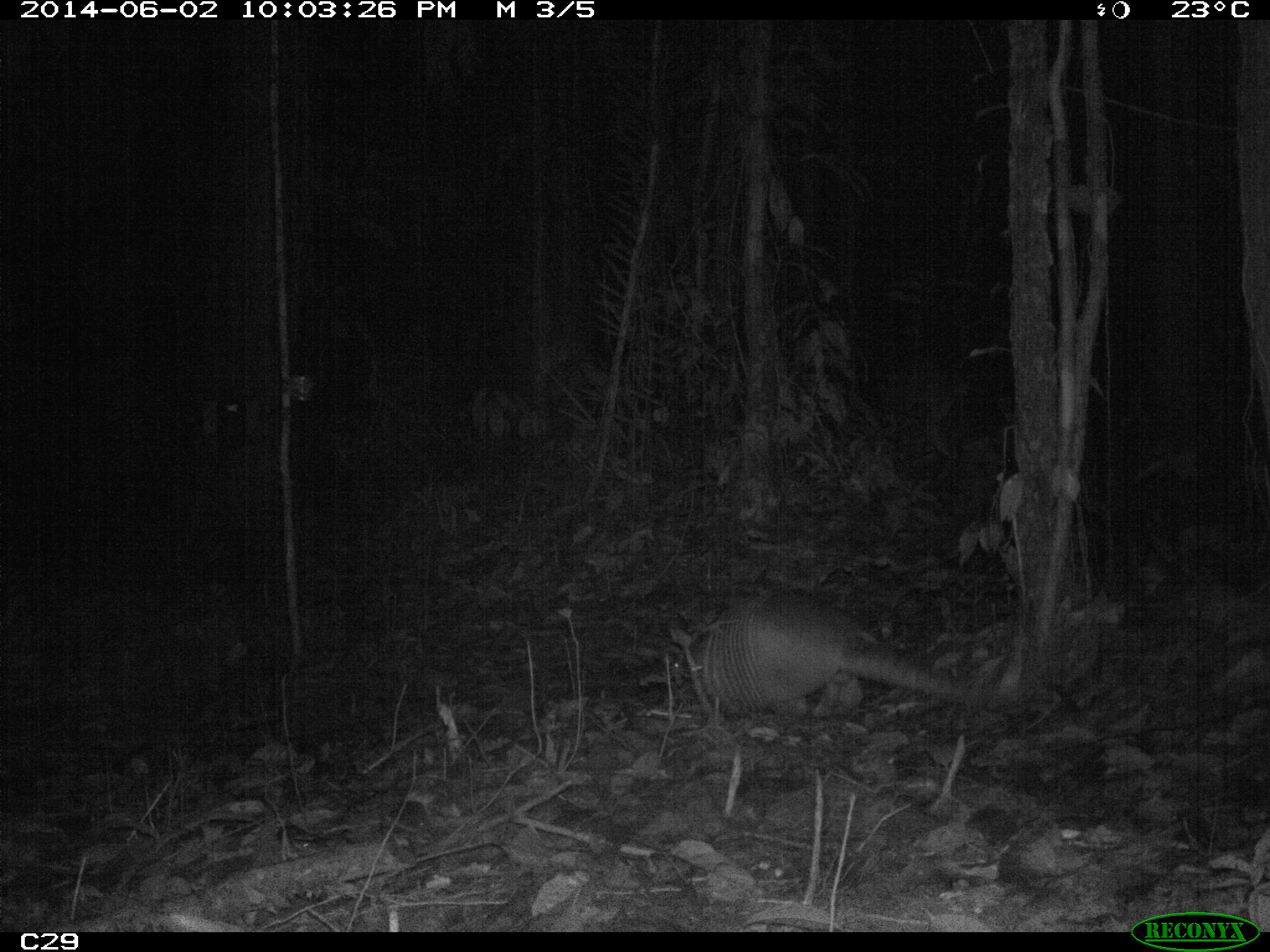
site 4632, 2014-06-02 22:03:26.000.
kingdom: Animalia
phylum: Chordata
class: Mammalia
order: Cingulata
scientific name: Cingulata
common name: armadillo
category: unknown armadillo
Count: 1.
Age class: adult.